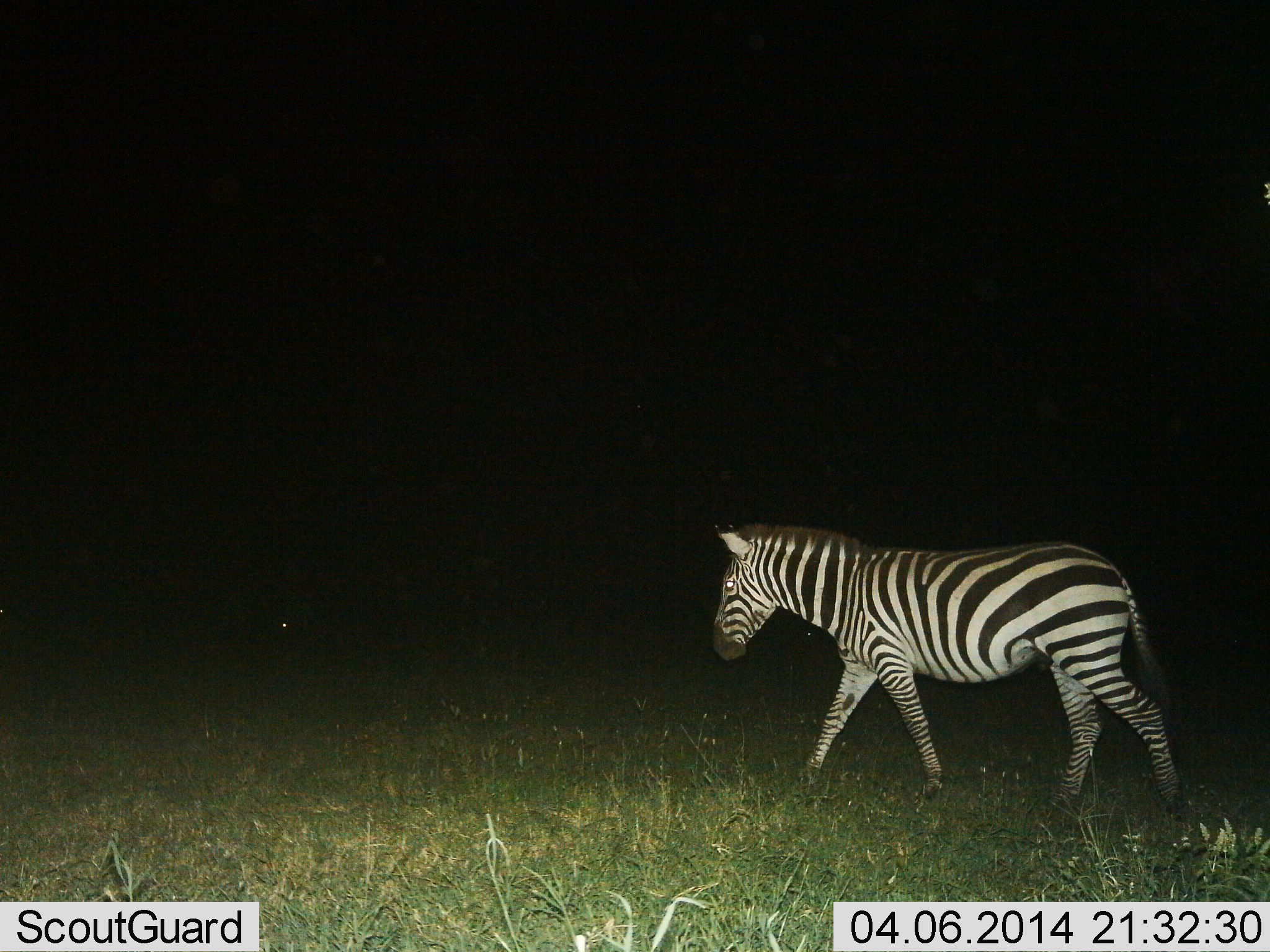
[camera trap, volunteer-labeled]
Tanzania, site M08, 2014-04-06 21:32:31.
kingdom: Animalia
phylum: Chordata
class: Mammalia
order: Perissodactyla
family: Equidae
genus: Equus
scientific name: Equus quagga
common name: plains zebra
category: zebra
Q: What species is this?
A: Zebra (plains zebra) (Equus quagga).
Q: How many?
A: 1.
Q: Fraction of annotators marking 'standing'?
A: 10%.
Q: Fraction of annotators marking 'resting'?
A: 0%.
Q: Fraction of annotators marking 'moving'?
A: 90%.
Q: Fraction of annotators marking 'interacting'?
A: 0%.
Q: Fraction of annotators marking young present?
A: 0%.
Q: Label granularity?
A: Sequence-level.